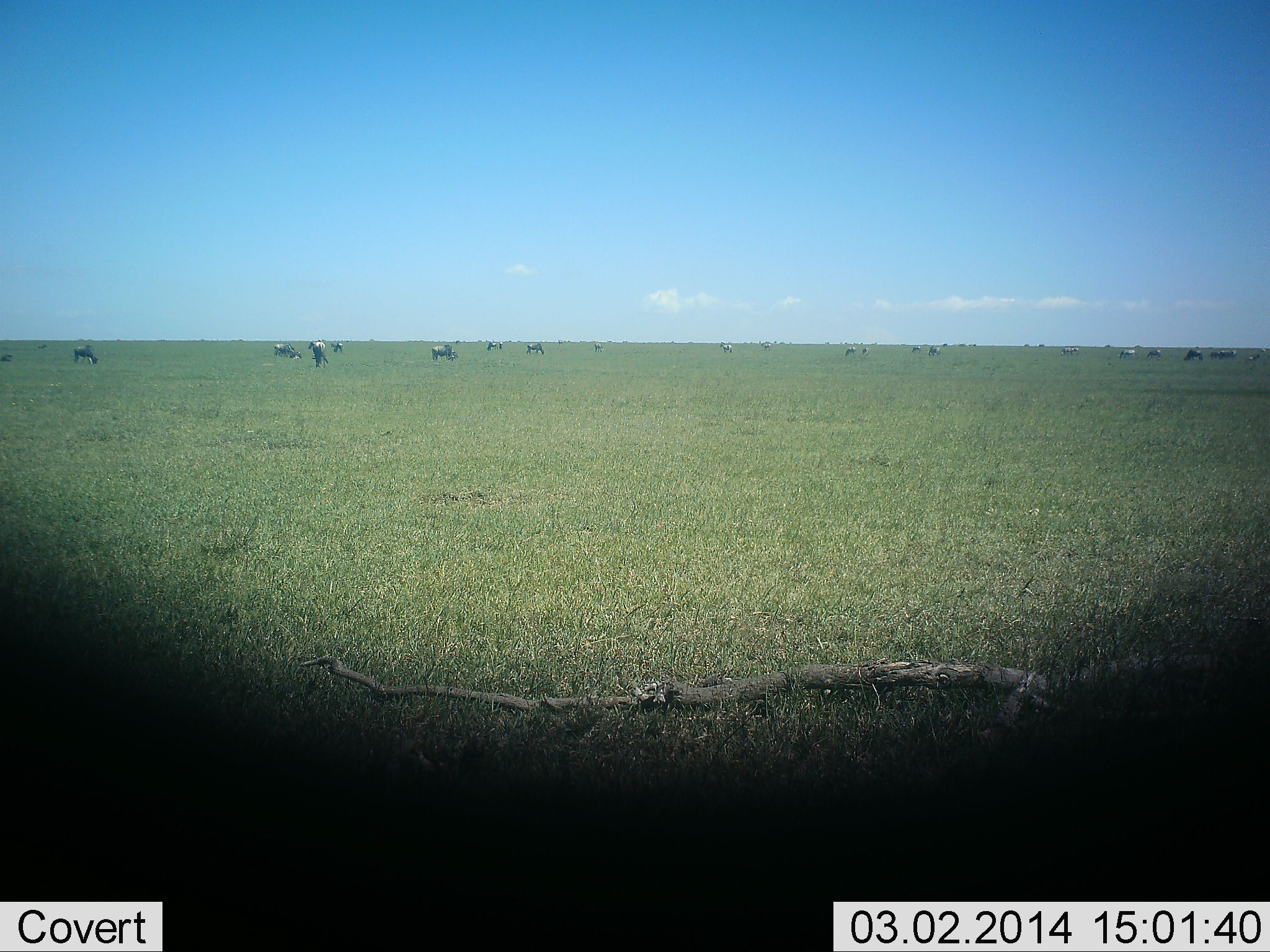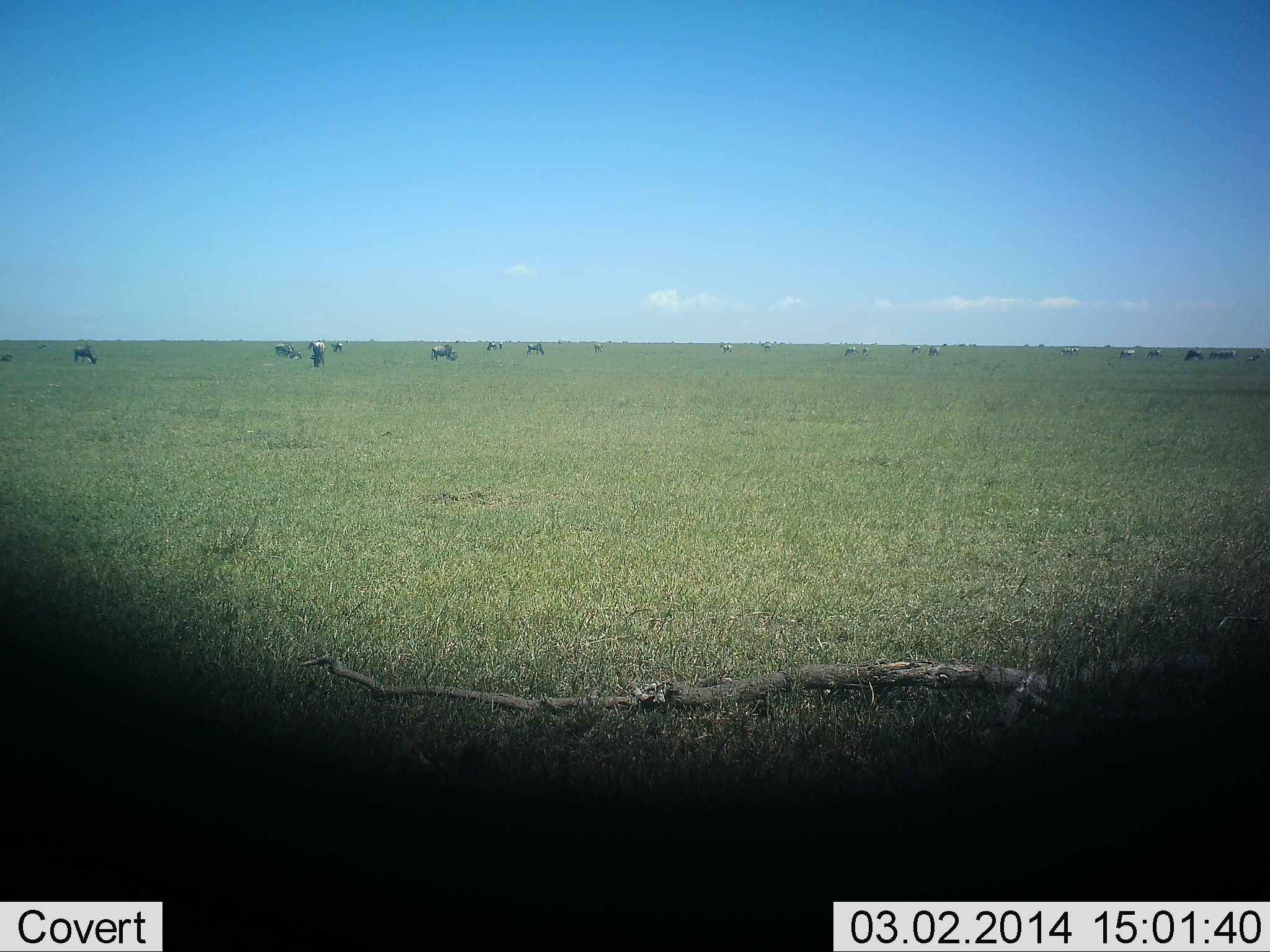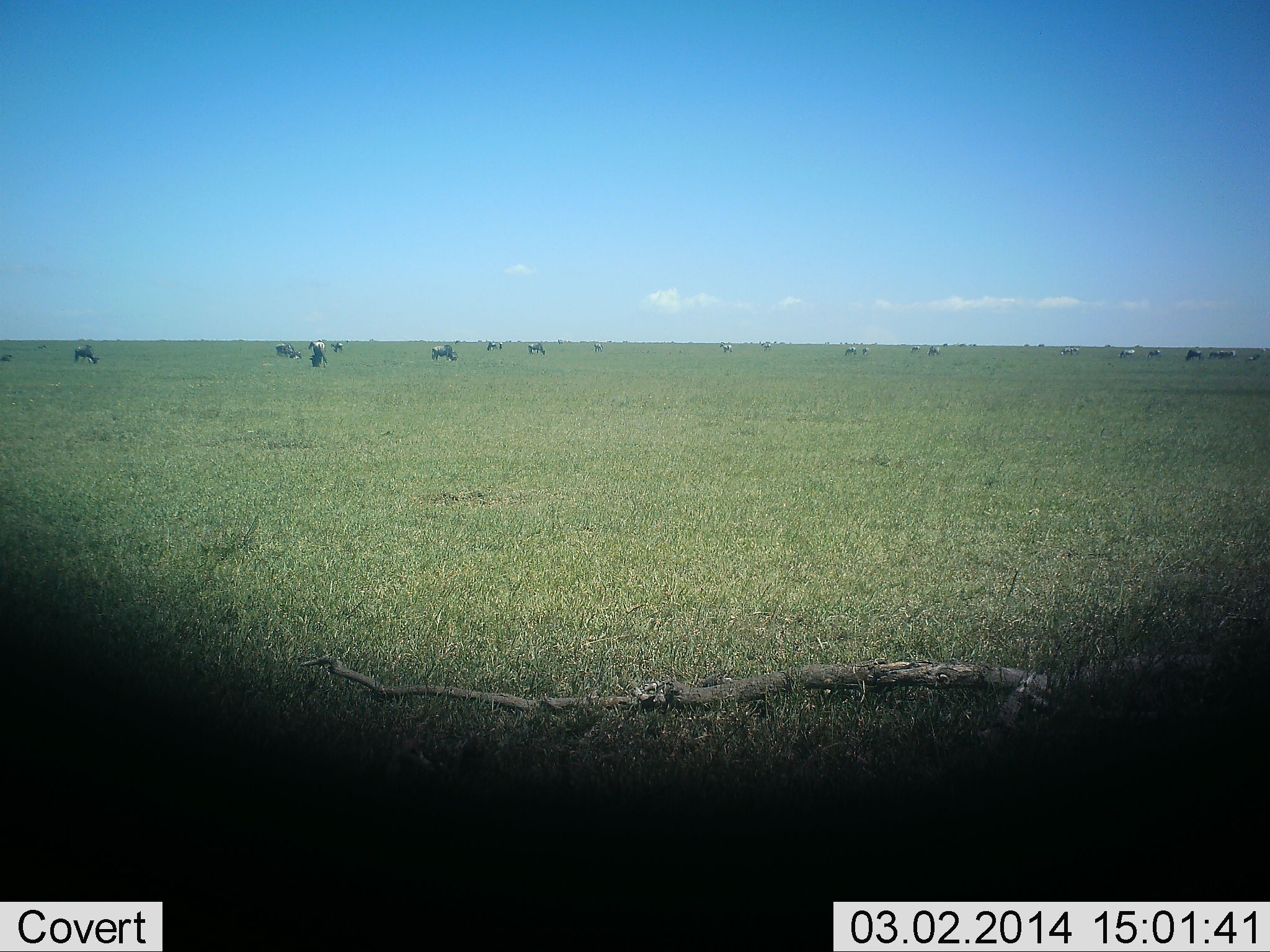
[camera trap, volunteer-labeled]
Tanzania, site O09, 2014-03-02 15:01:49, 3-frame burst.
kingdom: Animalia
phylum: Chordata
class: Mammalia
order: Artiodactyla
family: Bovidae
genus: Connochaetes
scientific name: Connochaetes taurinus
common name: blue wildebeest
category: wildebeest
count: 11-50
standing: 40%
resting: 0%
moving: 20%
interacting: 0%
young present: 0%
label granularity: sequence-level